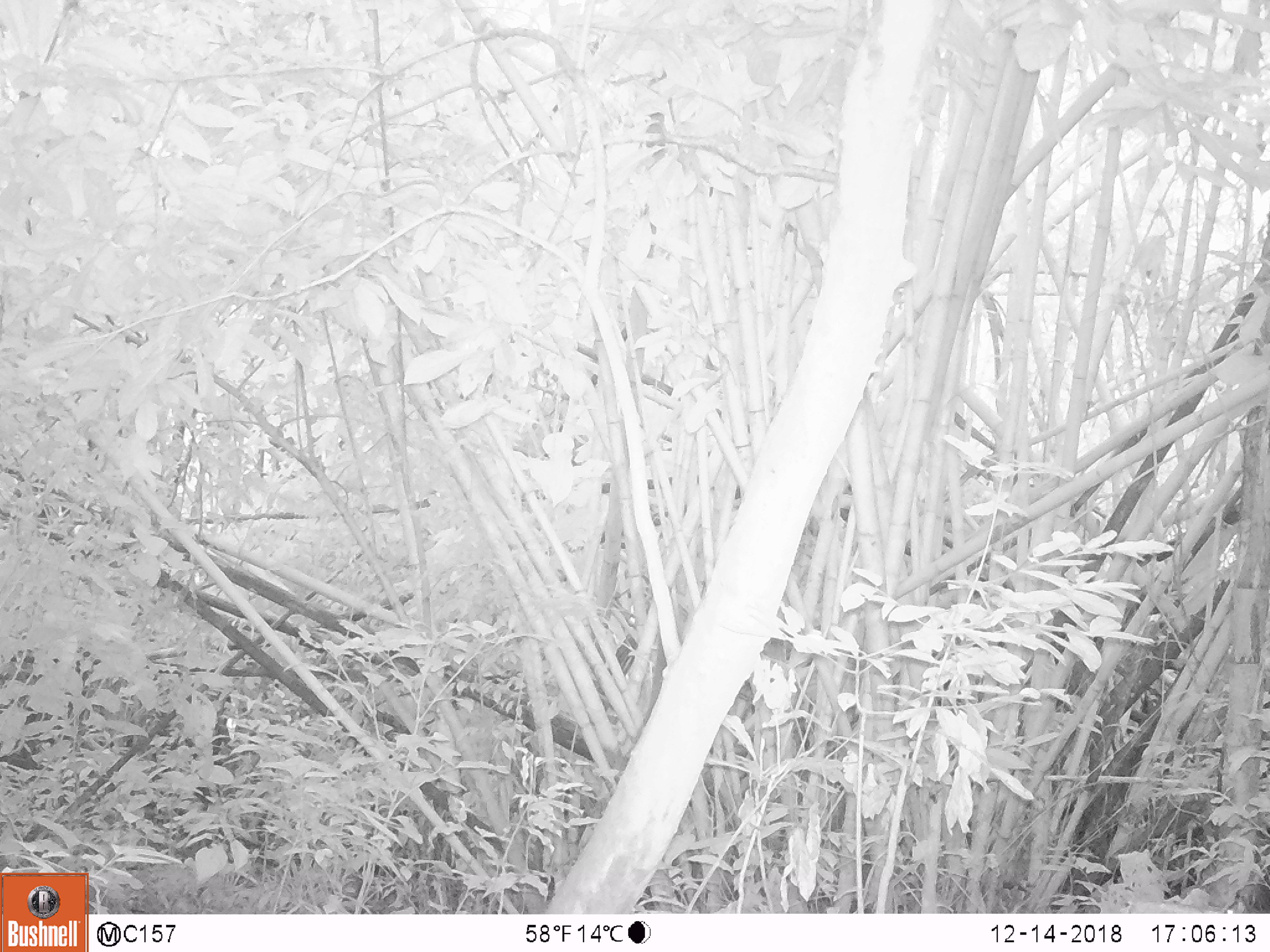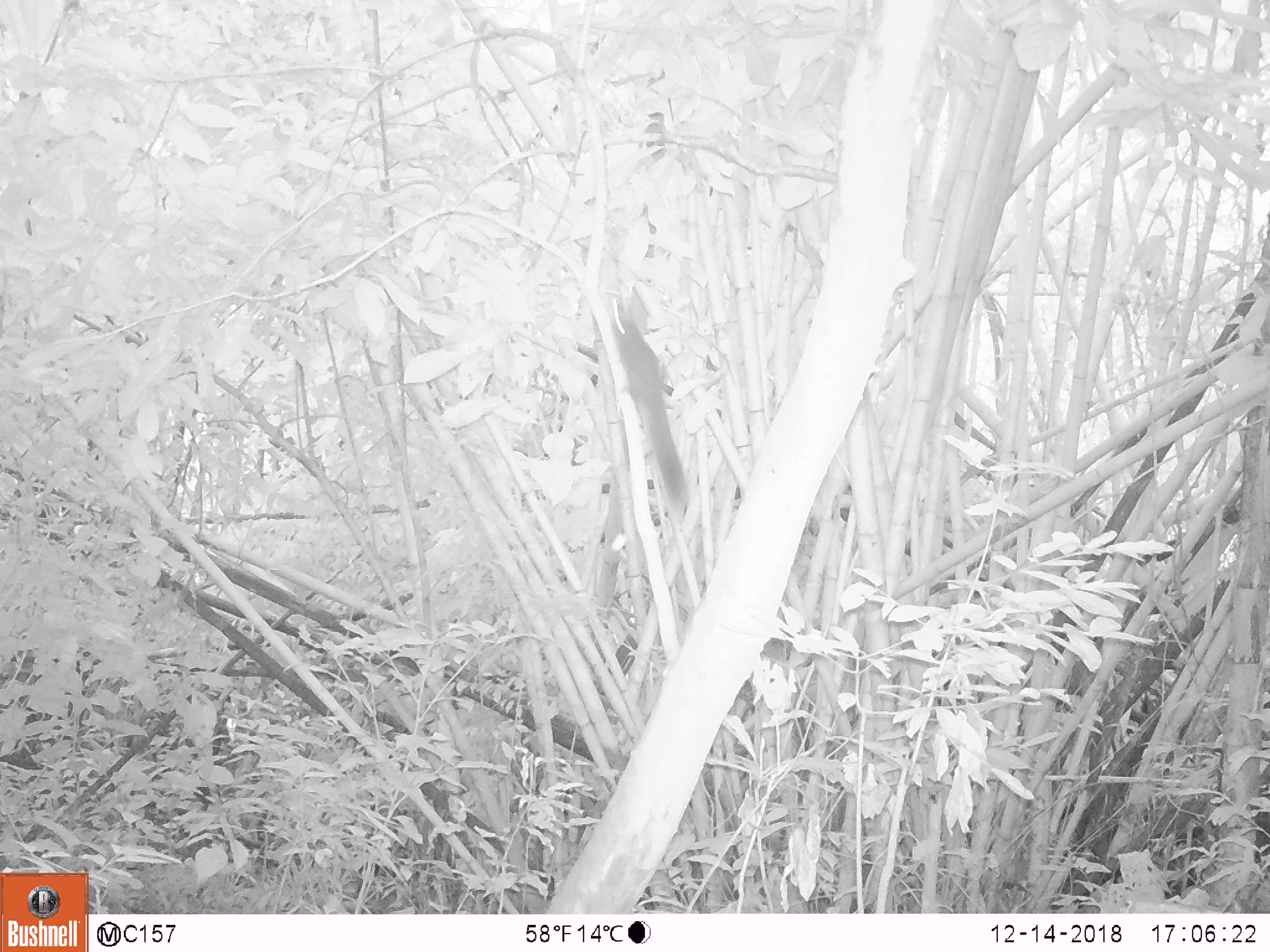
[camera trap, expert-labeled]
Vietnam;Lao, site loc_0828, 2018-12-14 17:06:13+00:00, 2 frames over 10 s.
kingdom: Animalia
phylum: Chordata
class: Mammalia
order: Rodentia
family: Sciuridae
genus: Sciurus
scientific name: Sciurus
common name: squirrel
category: unidentified squirrel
Unidentified squirrel (squirrel) (Sciurus). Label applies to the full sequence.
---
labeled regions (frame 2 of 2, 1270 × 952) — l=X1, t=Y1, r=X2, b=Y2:
unidentified squirrel: l=610, t=298, r=689, b=509